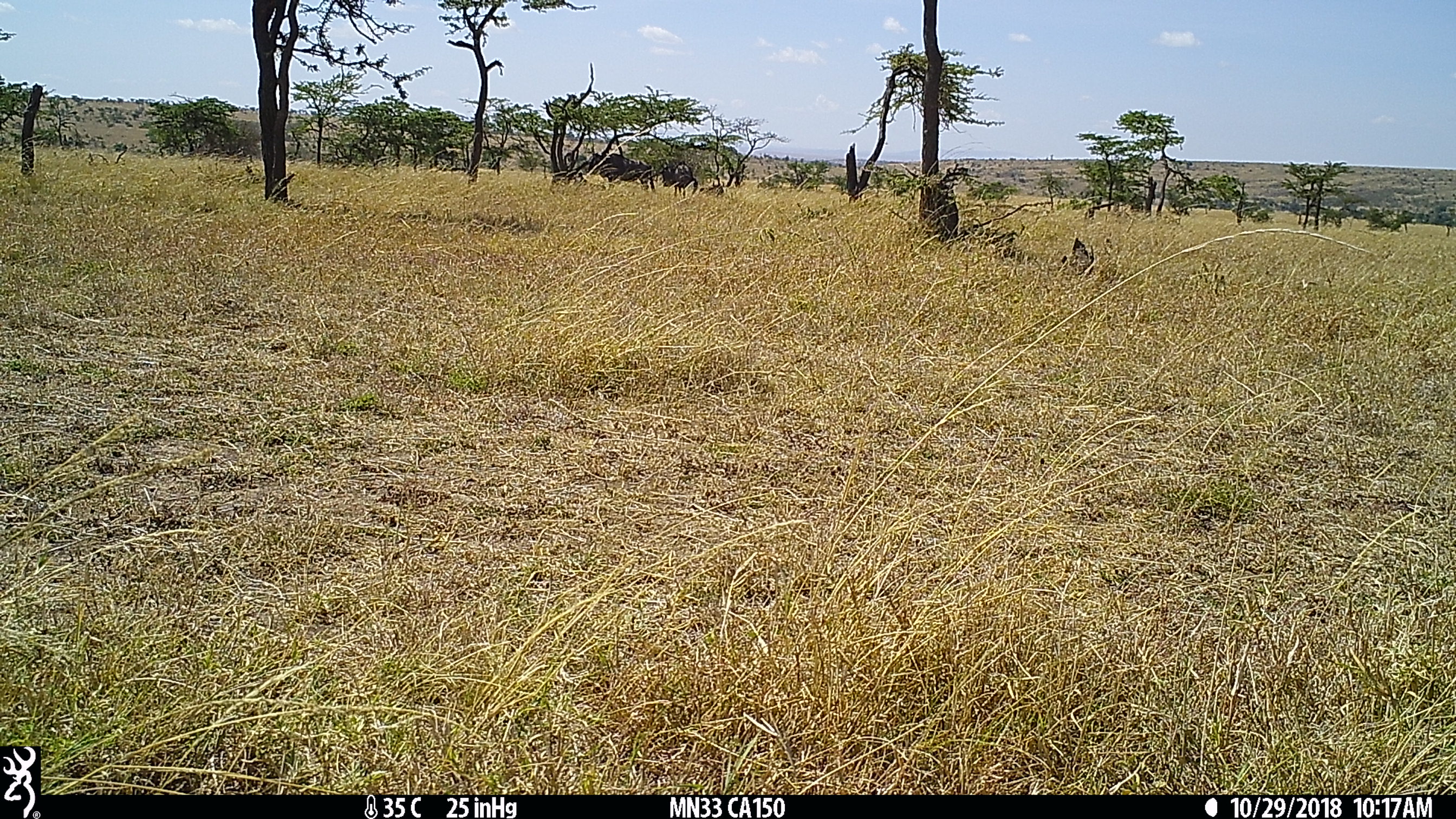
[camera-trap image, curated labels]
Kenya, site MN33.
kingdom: Animalia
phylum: Chordata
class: Mammalia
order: Artiodactyla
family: Bovidae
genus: Connochaetes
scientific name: Connochaetes taurinus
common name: blue wildebeest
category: wildebeest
Wildebeest (blue wildebeest) (Connochaetes taurinus).